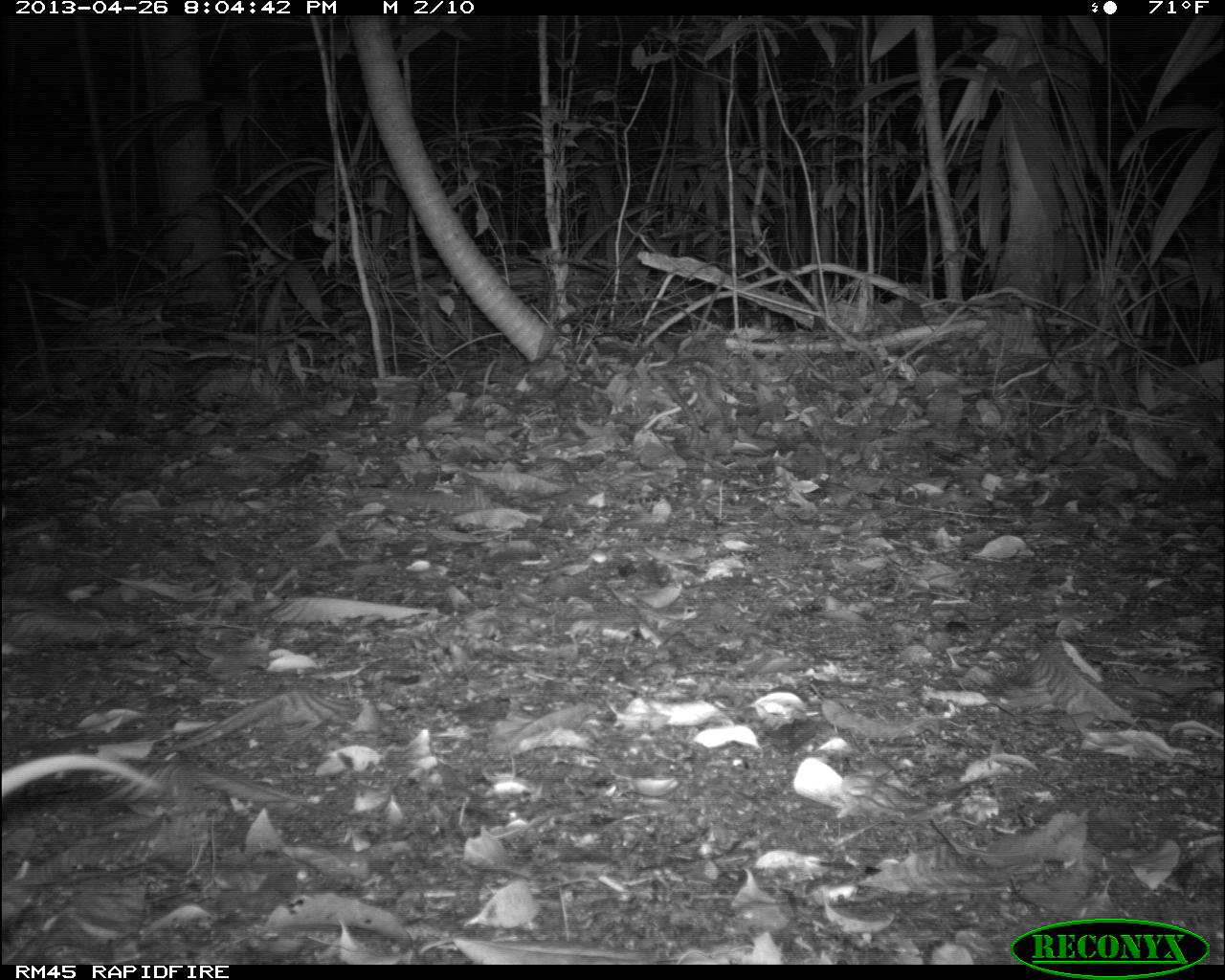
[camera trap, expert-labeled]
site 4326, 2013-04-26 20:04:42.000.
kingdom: Animalia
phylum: Chordata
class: Mammalia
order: Didelphimorphia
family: Didelphidae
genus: Didelphis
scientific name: Didelphis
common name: american opossums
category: didelphis sp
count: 1